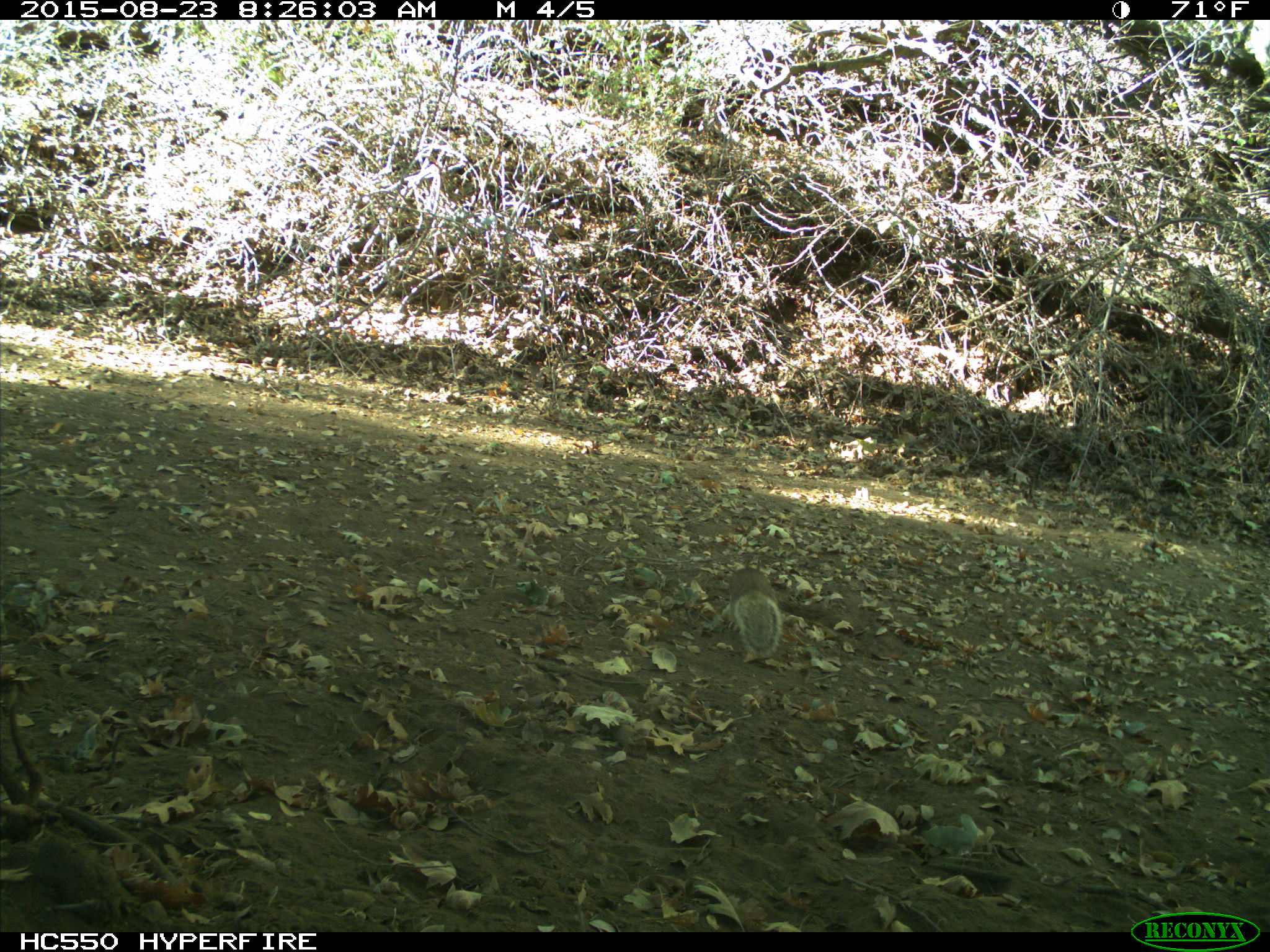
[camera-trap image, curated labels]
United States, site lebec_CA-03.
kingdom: Animalia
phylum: Chordata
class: Mammalia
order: Rodentia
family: Sciuridae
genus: Otospermophilus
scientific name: Otospermophilus beecheyi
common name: california ground squirrel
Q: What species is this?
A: Otospermophilus beecheyi (california ground squirrel).